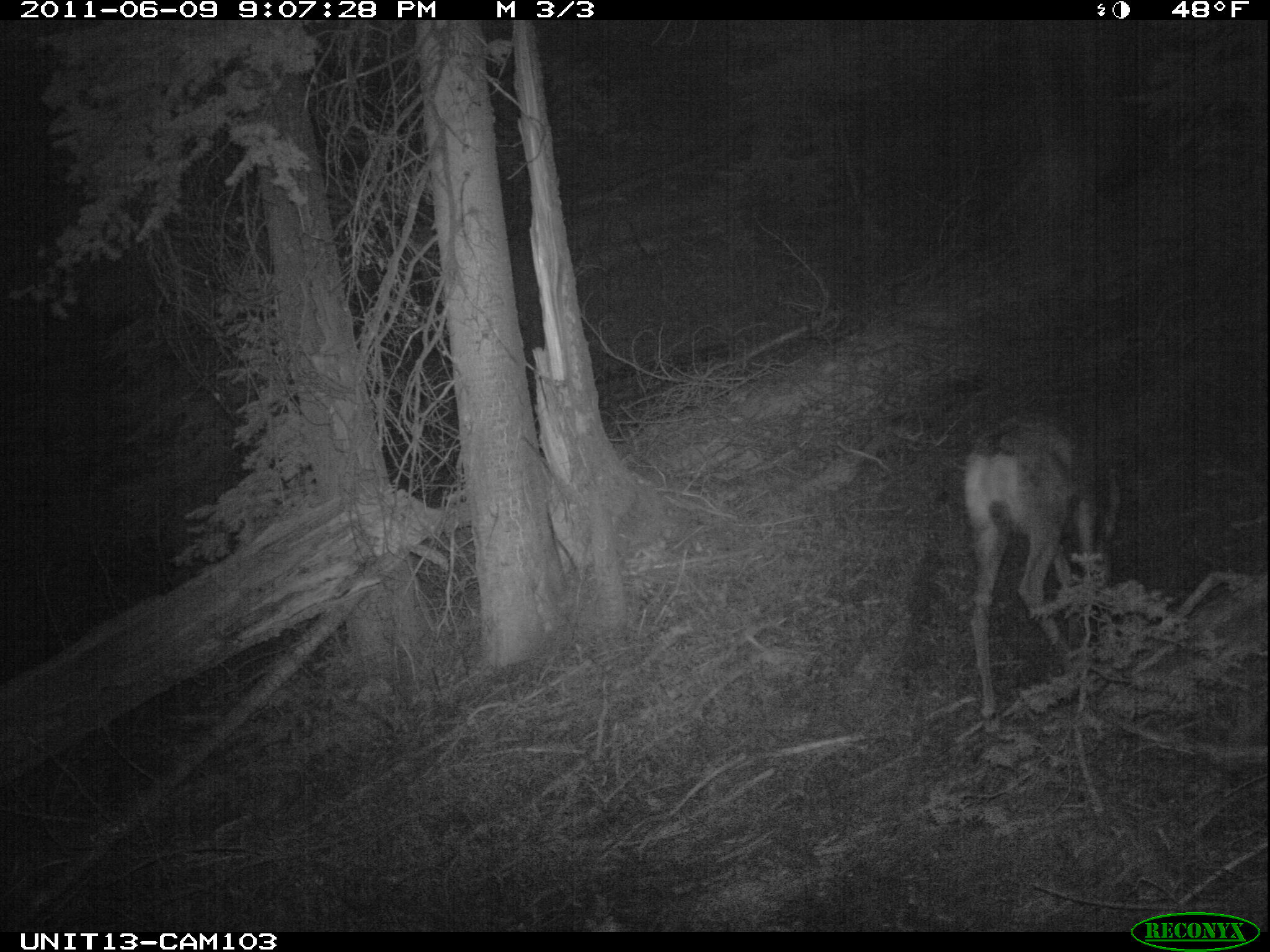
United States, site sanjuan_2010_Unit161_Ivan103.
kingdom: Animalia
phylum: Chordata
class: Mammalia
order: Artiodactyla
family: Cervidae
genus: Odocoileus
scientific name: Odocoileus hemionus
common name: mule deer